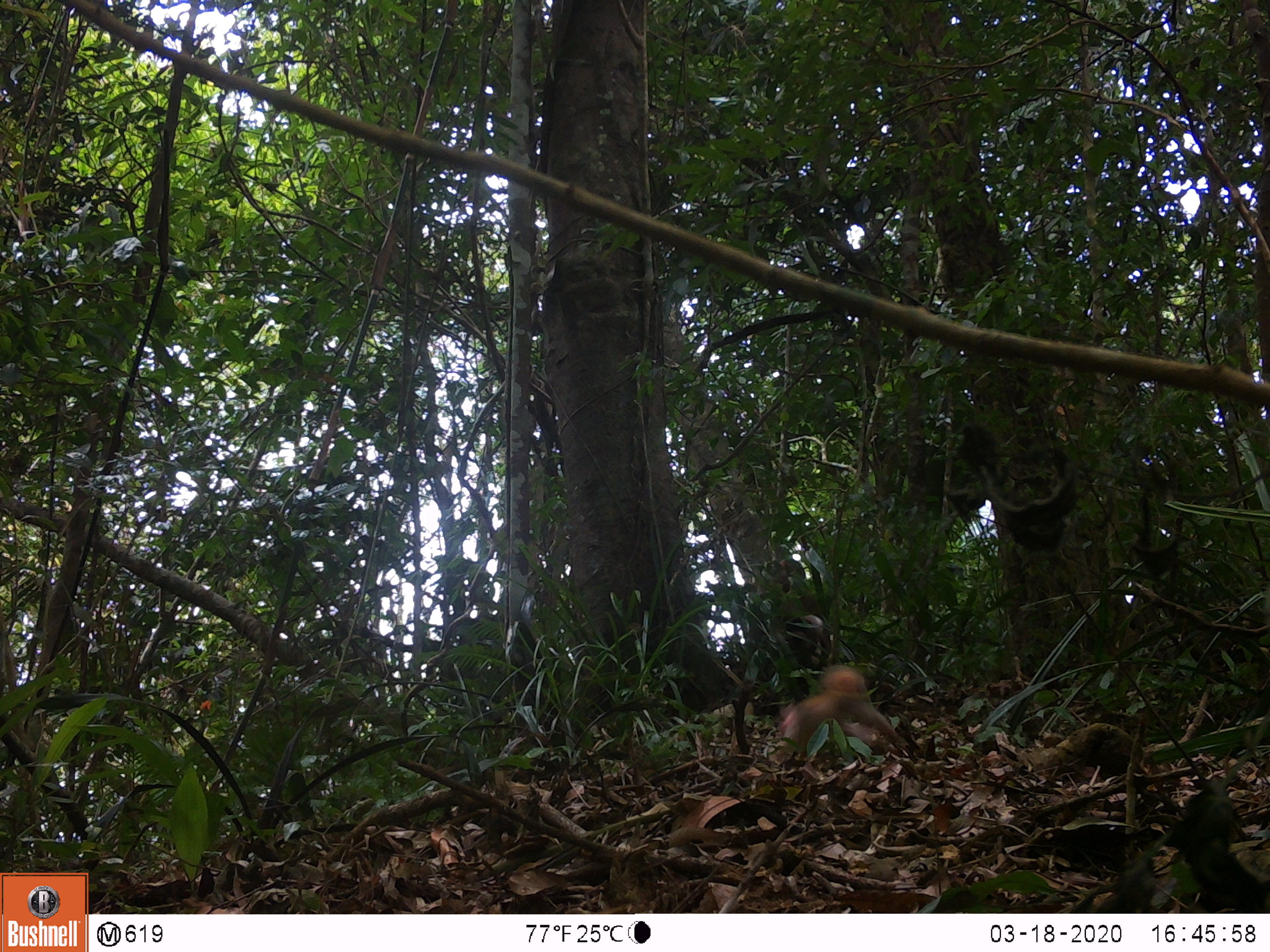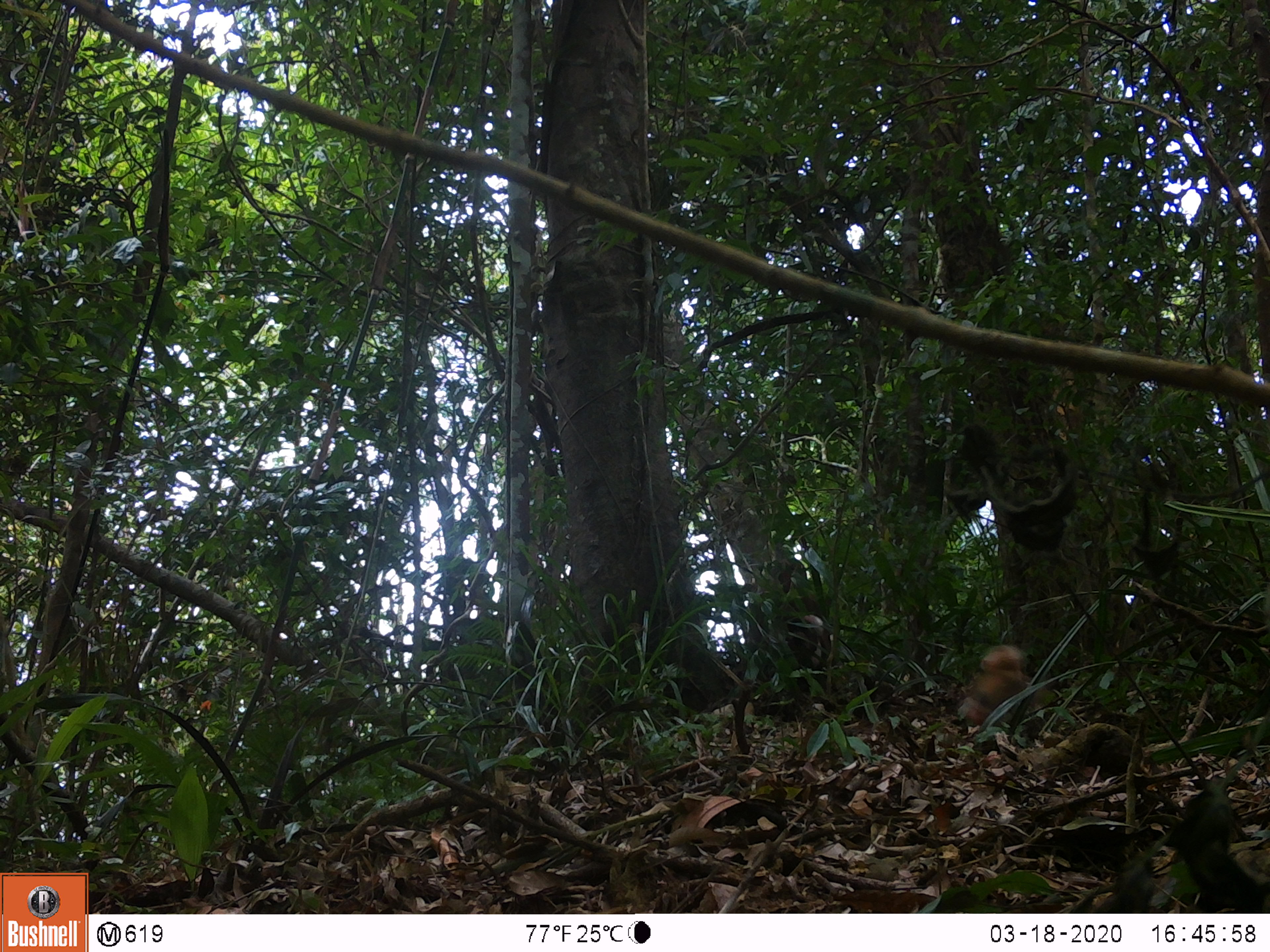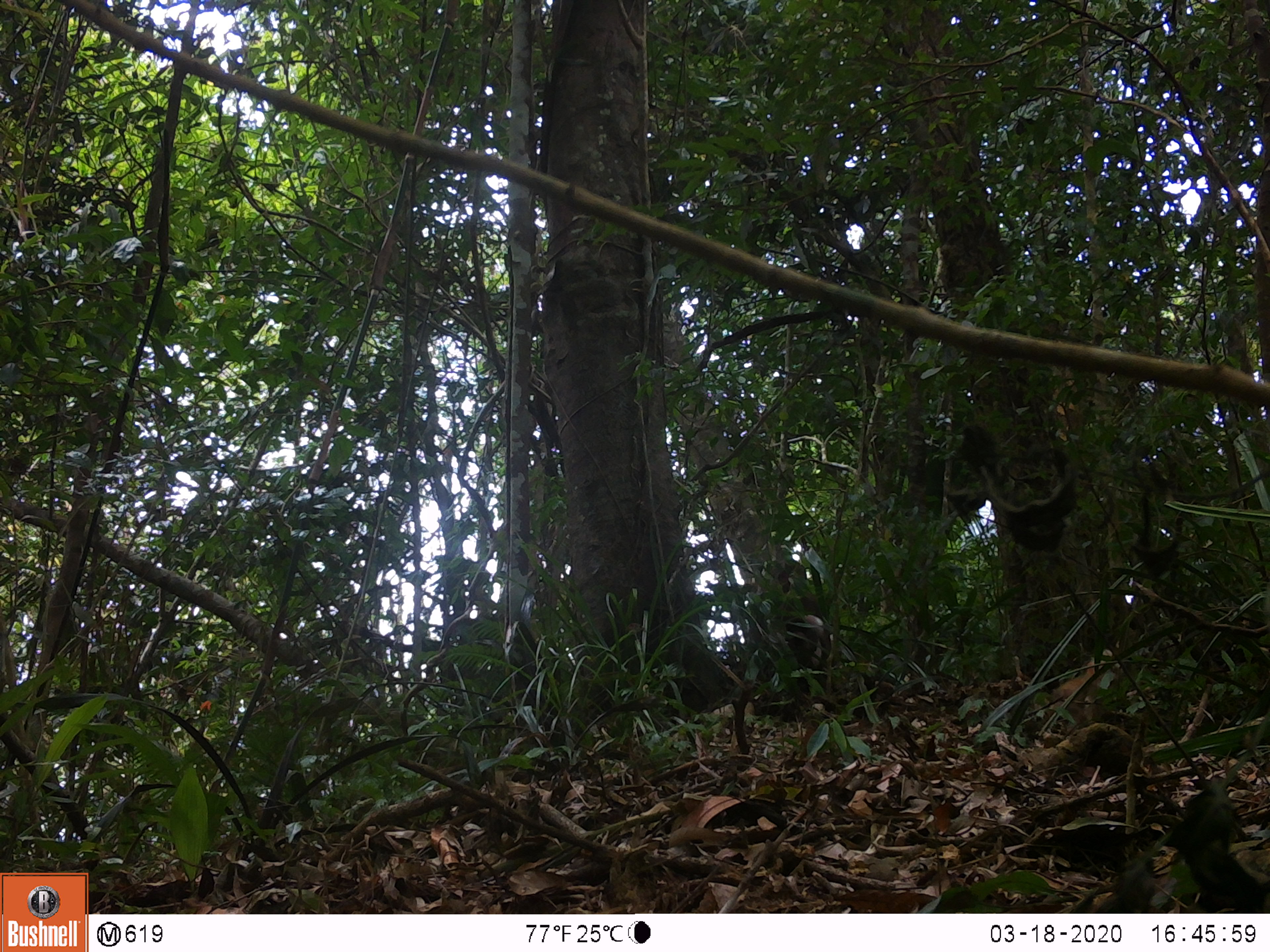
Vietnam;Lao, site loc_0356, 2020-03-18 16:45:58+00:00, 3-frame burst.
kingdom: Animalia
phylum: Chordata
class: Mammalia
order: Primates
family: Cercopithecidae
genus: Macaca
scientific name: Macaca arctoides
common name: stump-tailed macaque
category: stump tailed macaque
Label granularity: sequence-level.